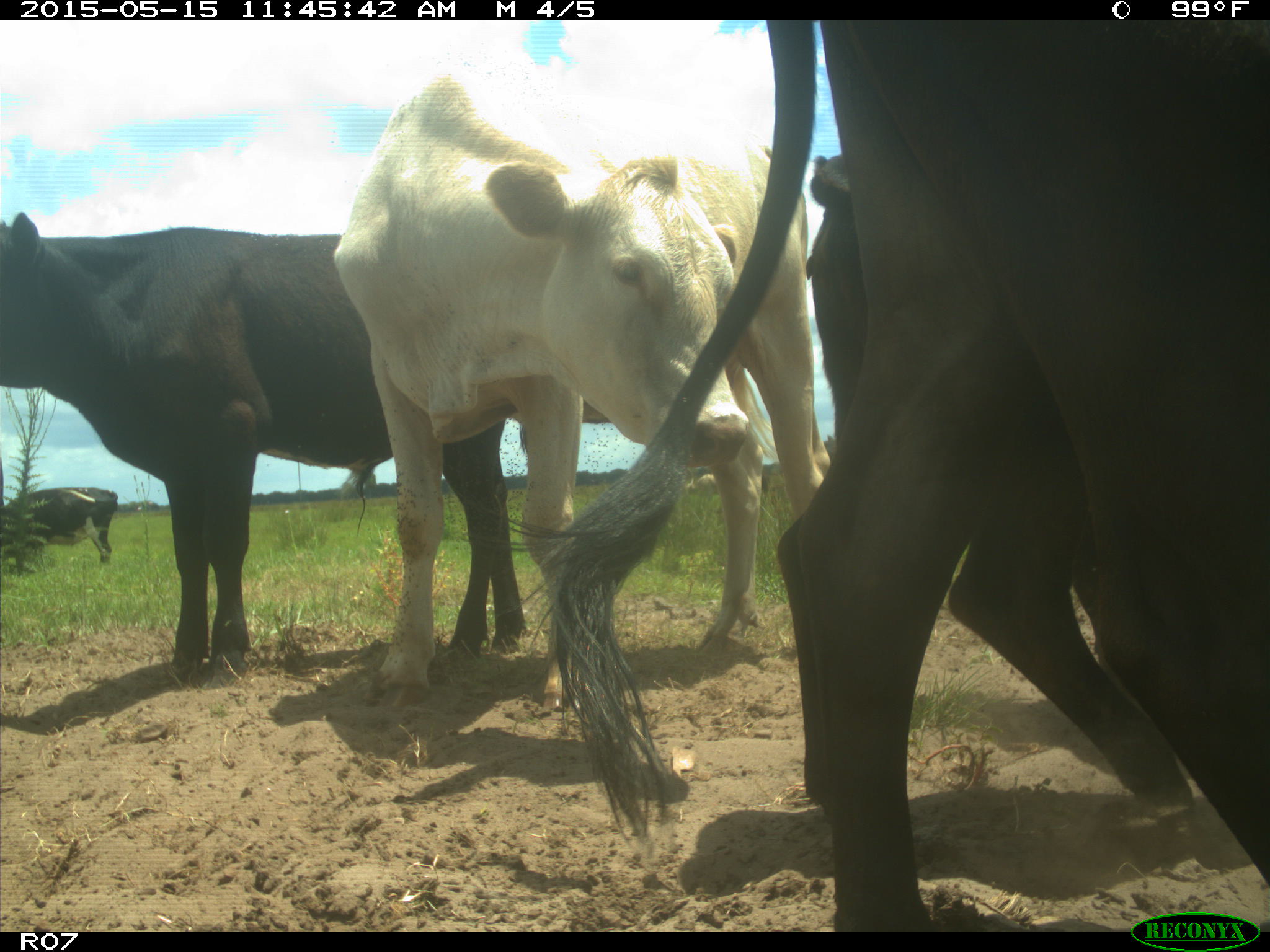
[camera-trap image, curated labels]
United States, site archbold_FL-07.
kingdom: Animalia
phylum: Chordata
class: Mammalia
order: Artiodactyla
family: Bovidae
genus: Bos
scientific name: Bos taurus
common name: domestic cow